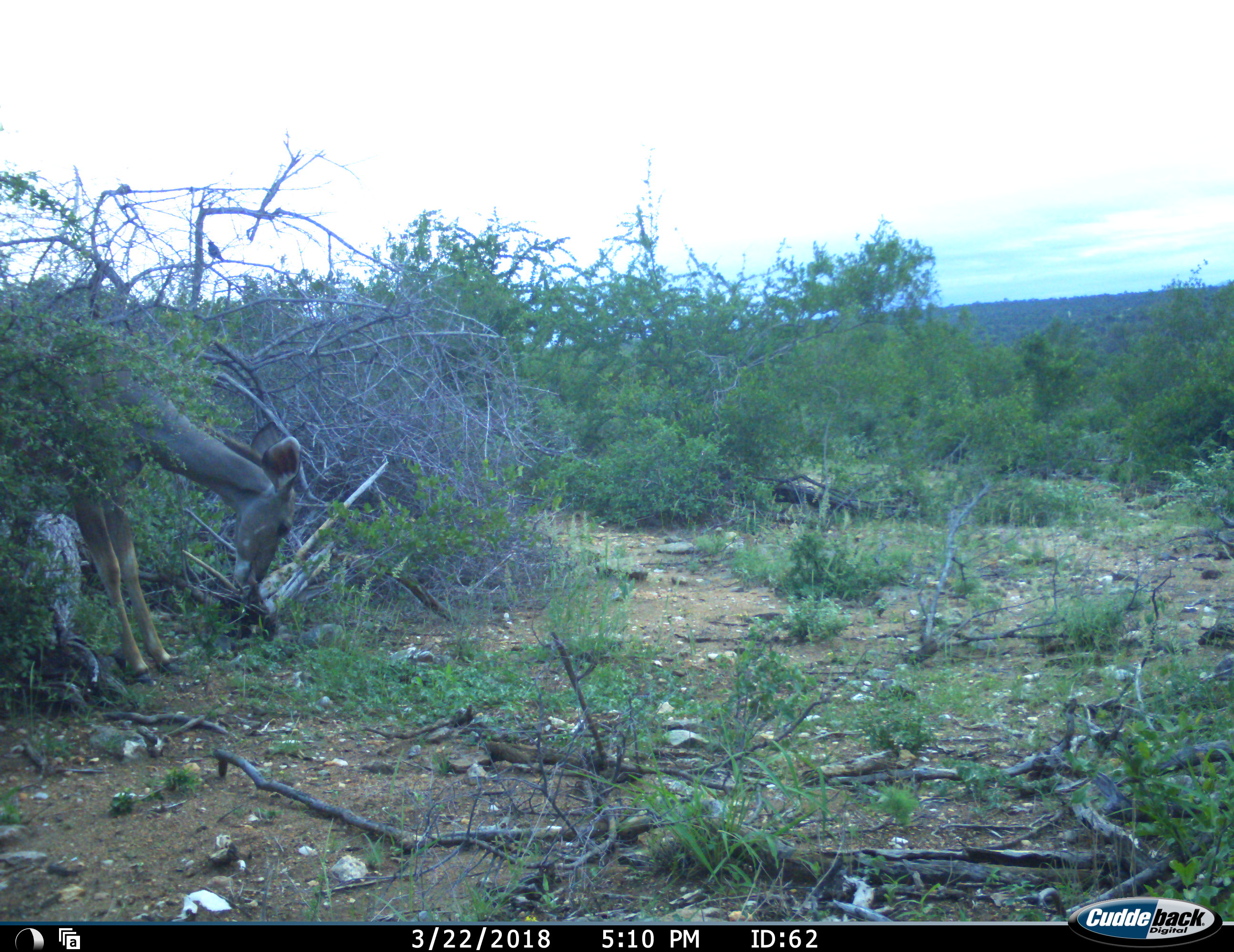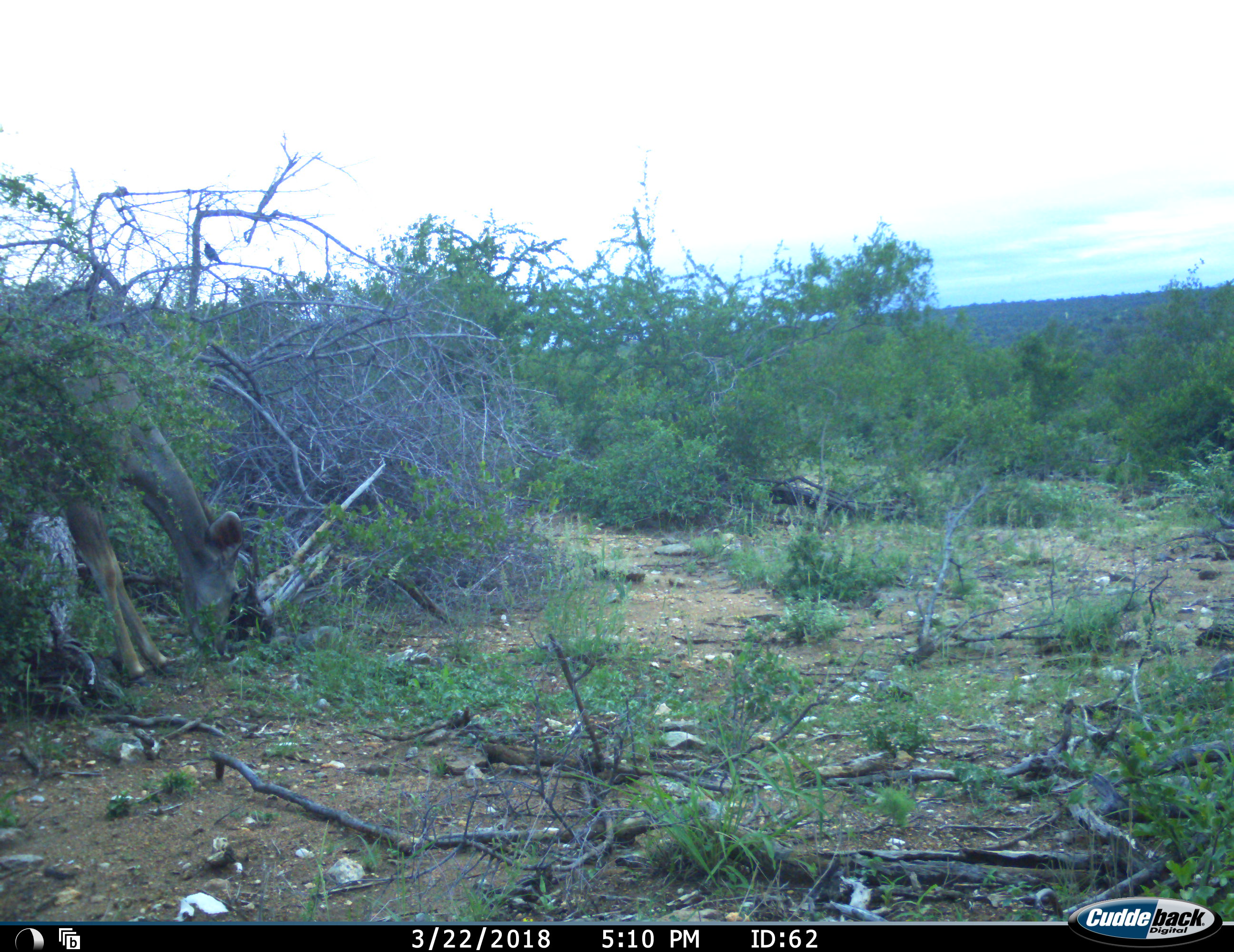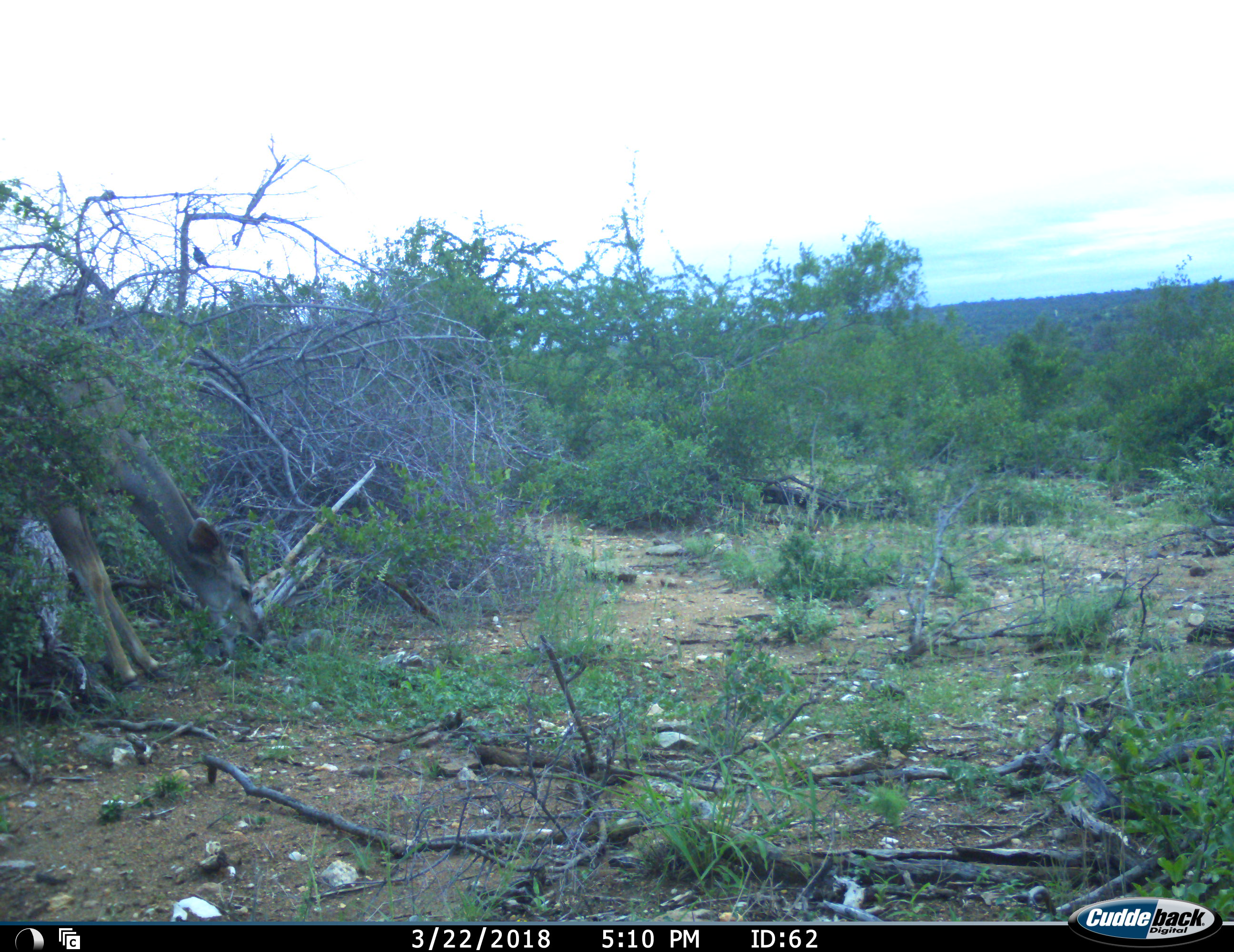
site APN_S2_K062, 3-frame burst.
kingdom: Animalia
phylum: Chordata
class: Mammalia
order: Artiodactyla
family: Bovidae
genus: Tragelaphus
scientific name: Tragelaphus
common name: kudu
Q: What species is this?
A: Kudu (Tragelaphus).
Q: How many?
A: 1.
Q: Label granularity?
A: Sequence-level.